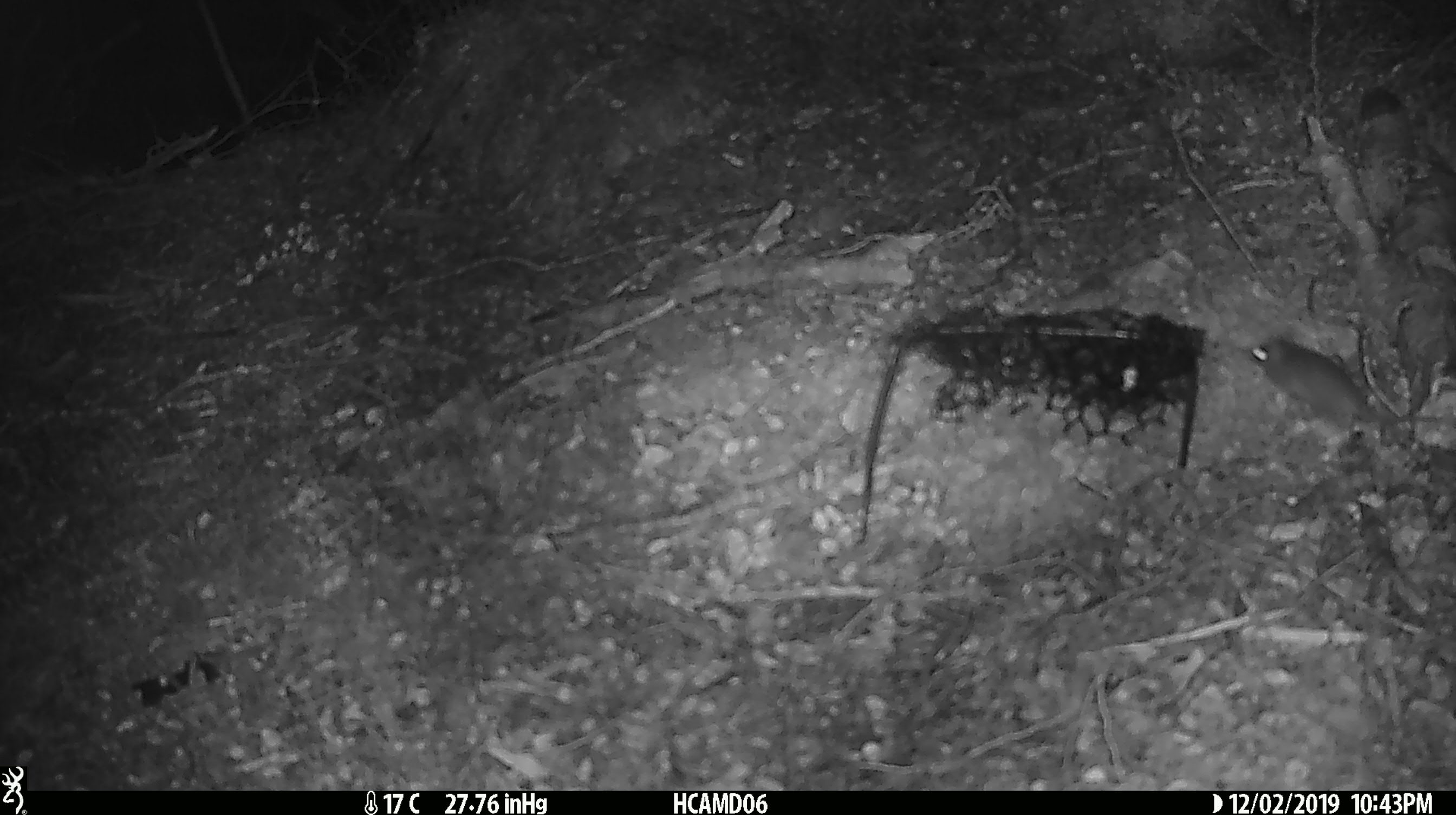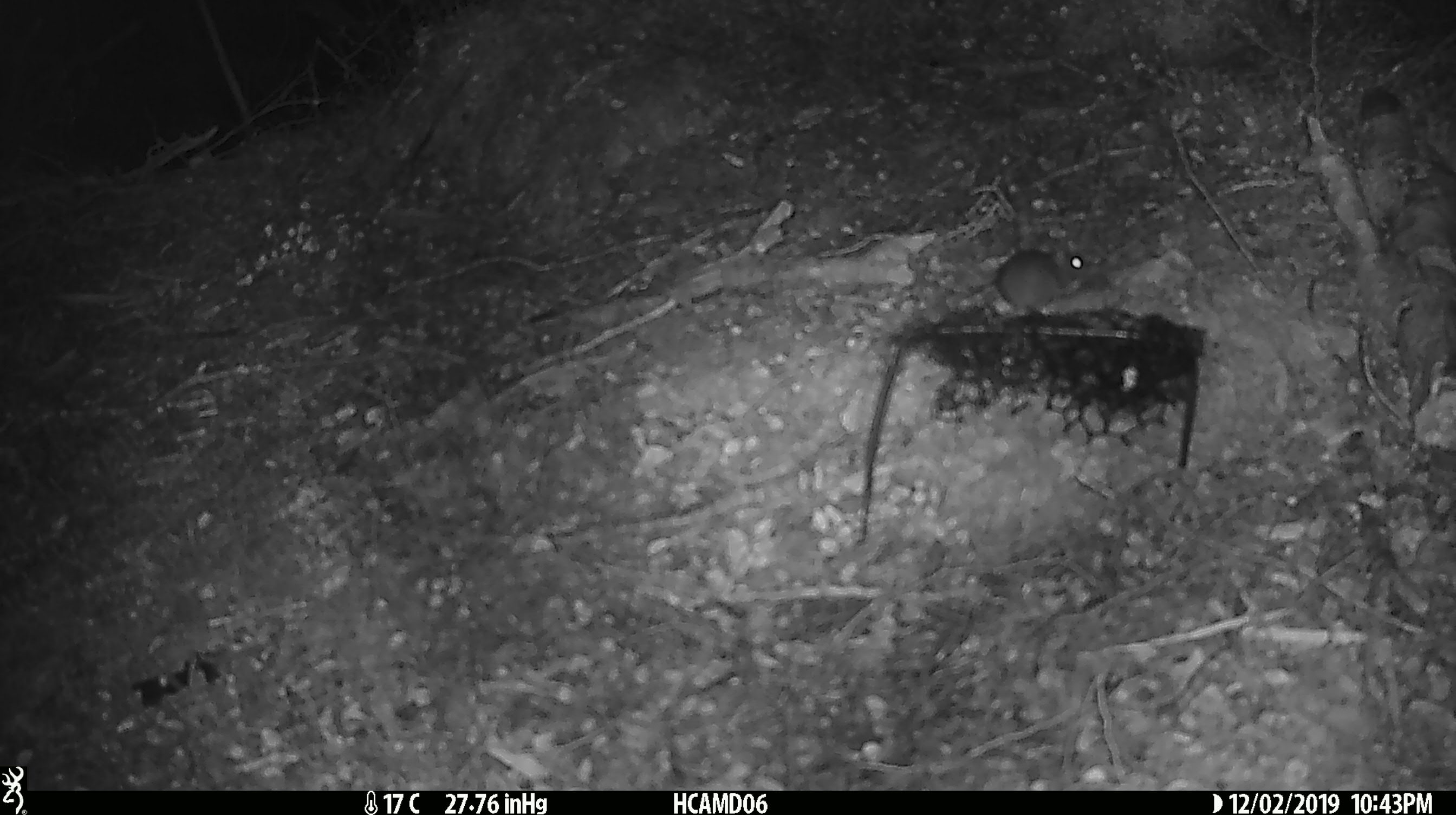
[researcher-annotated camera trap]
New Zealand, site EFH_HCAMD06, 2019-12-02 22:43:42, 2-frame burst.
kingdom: Animalia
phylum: Chordata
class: Mammalia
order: Rodentia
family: Muridae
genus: Mus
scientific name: Mus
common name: mouse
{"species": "mouse (Mus)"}